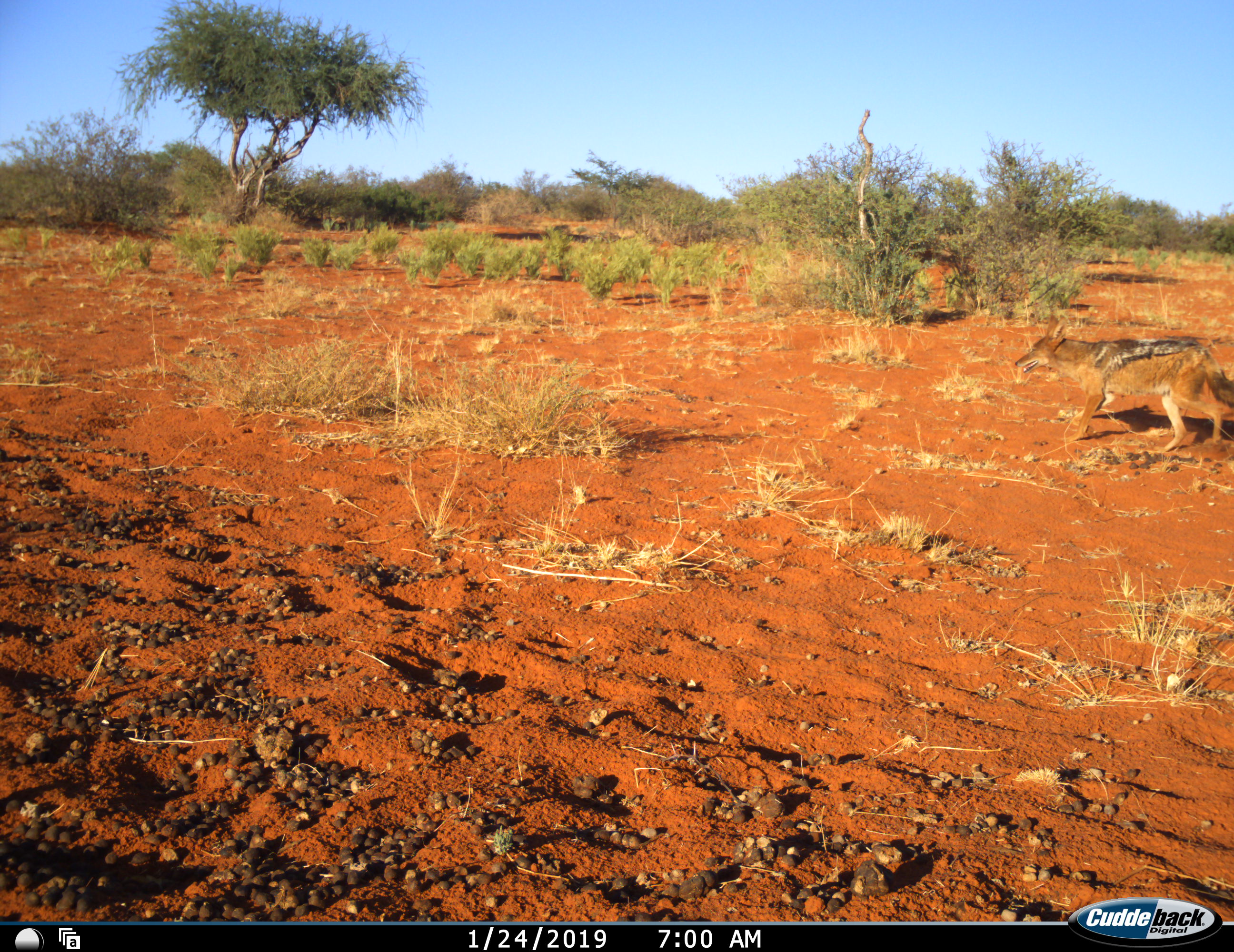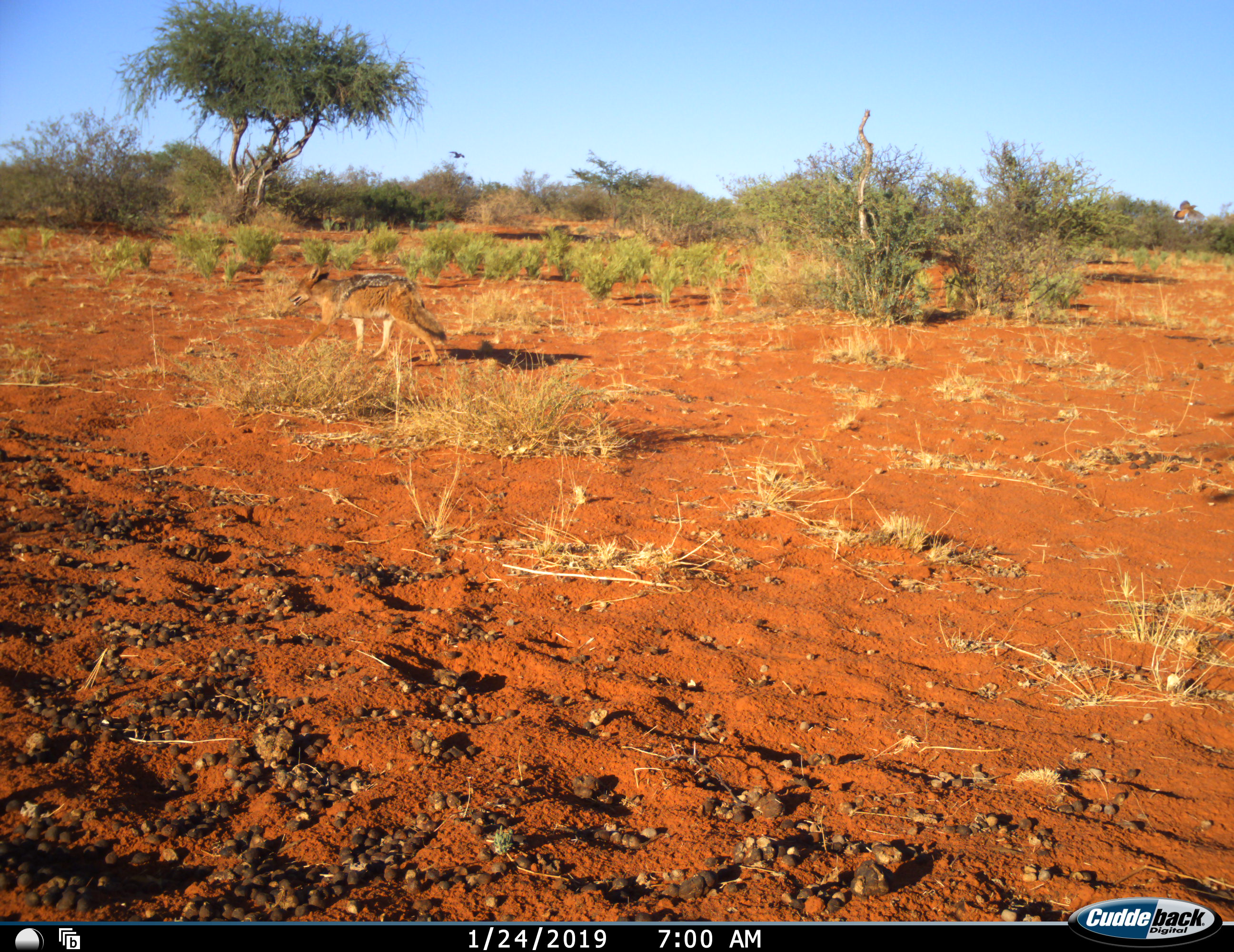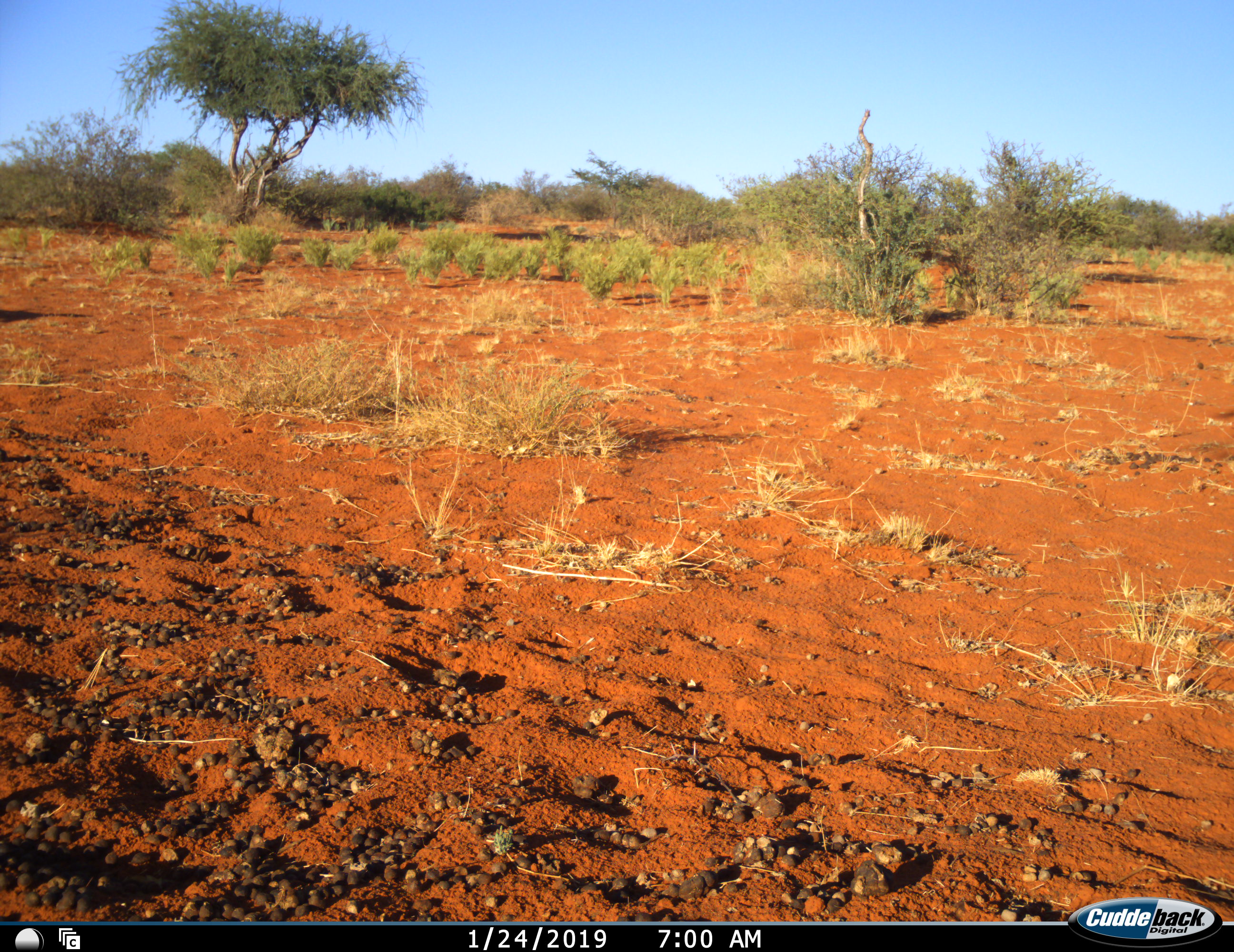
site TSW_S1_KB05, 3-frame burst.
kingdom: Animalia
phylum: Chordata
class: Mammalia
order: Carnivora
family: Canidae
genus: Lupulella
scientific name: Lupulella mesomelas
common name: black-backed jackal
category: jackalblackbacked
Jackalblackbacked (black-backed jackal) (Lupulella mesomelas), count 1. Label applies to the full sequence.